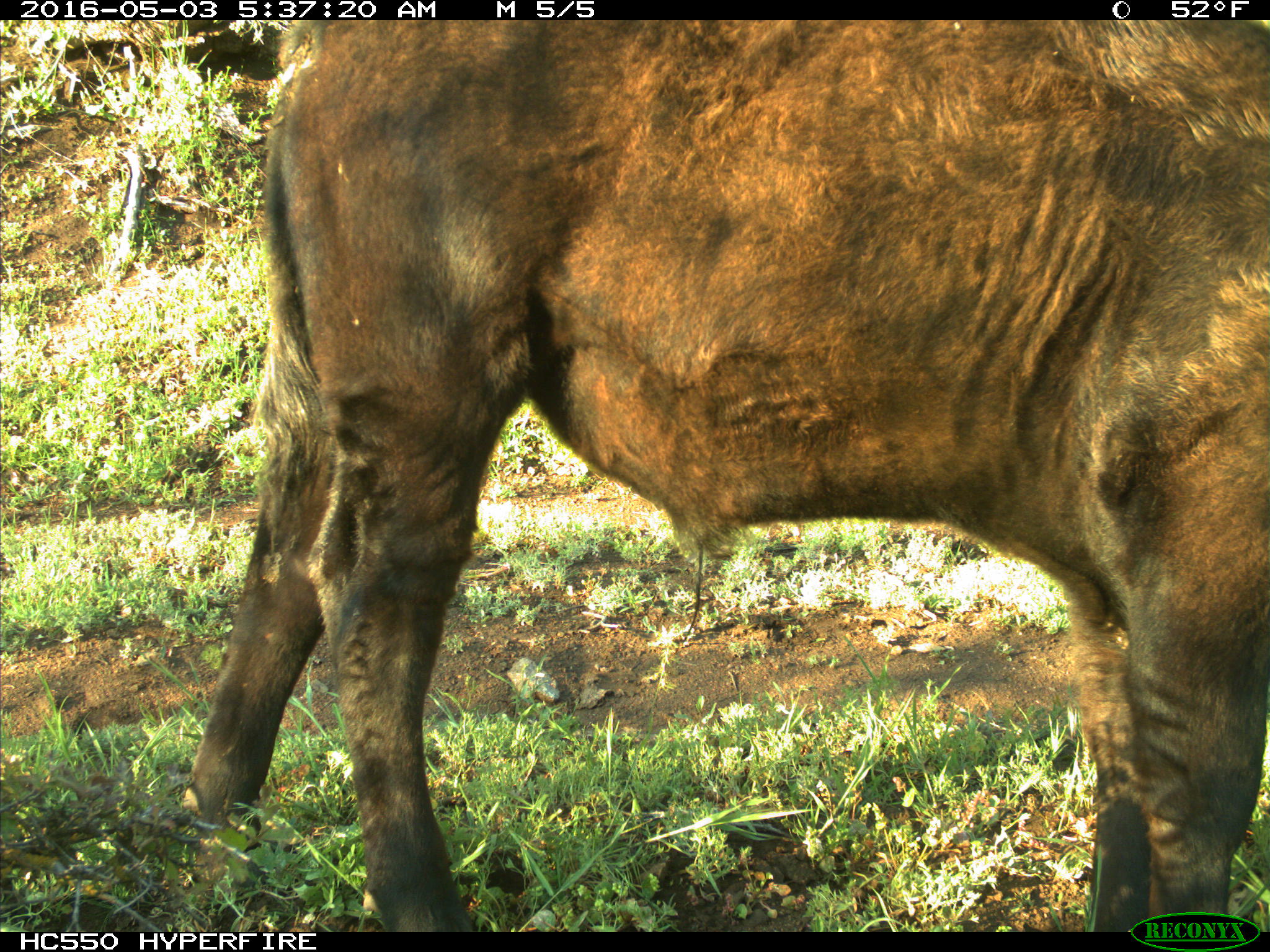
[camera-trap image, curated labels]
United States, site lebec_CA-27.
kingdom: Animalia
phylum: Chordata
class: Mammalia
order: Artiodactyla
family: Bovidae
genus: Bos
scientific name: Bos taurus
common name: domestic cow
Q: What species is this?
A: Bos taurus (domestic cow).